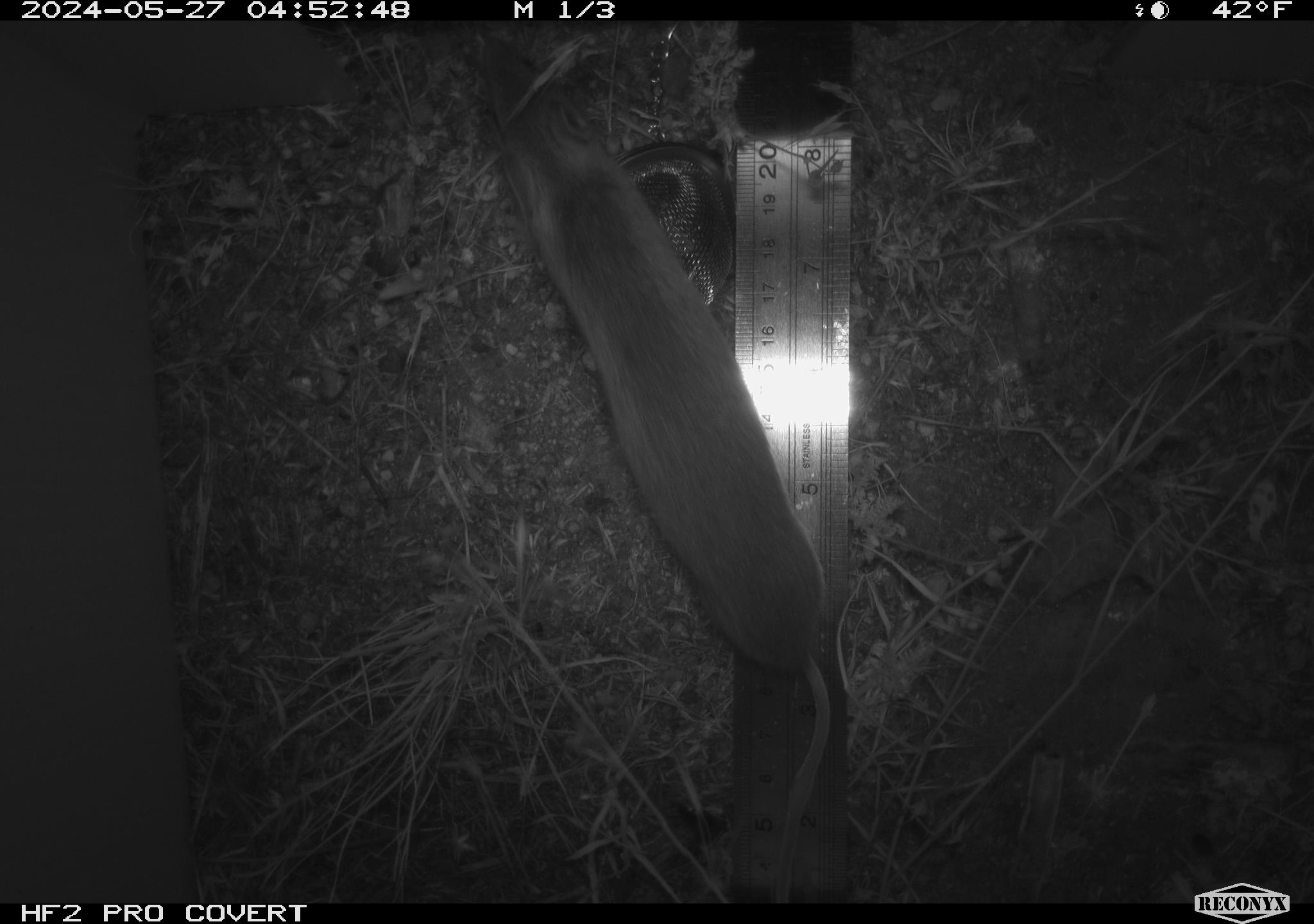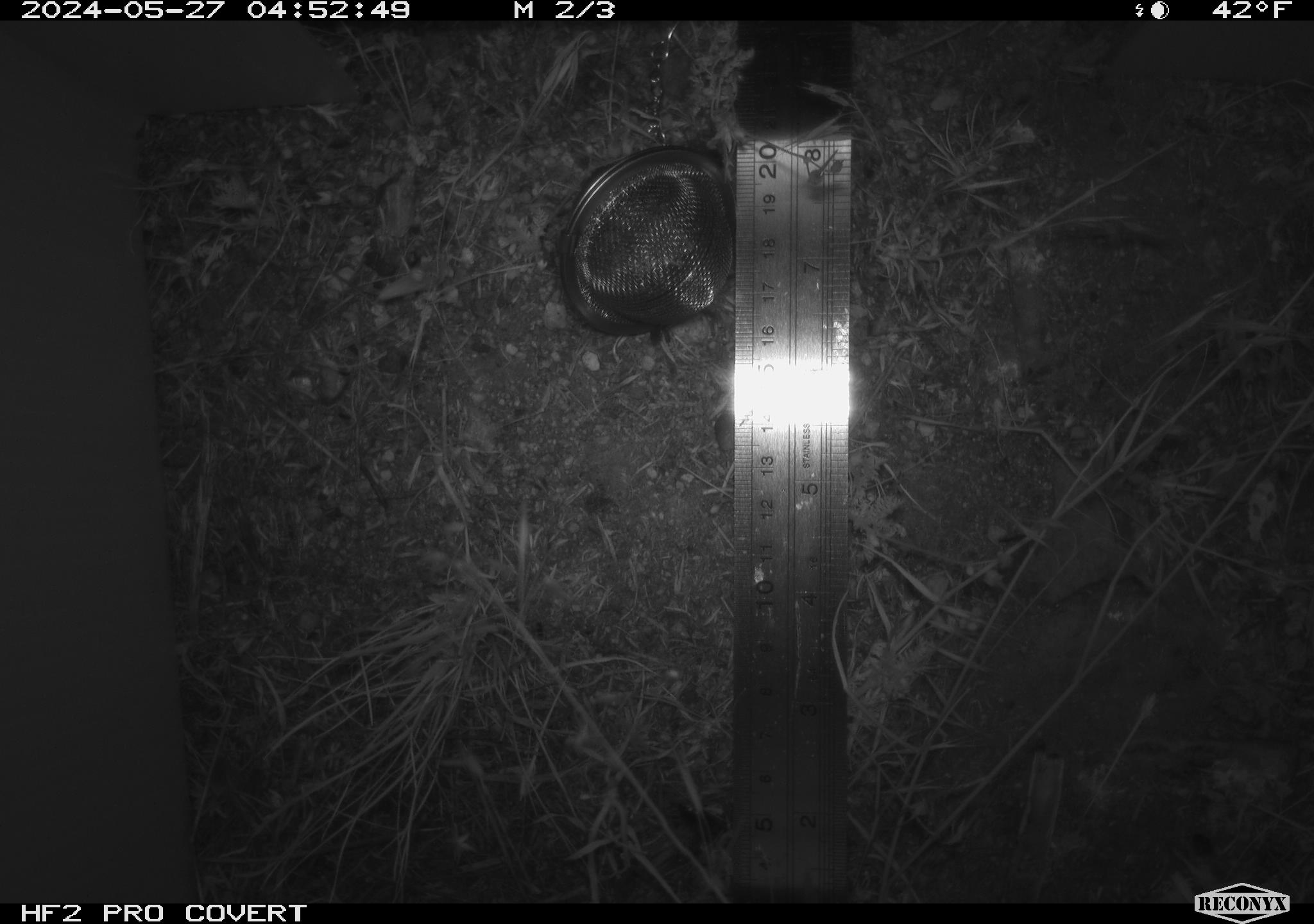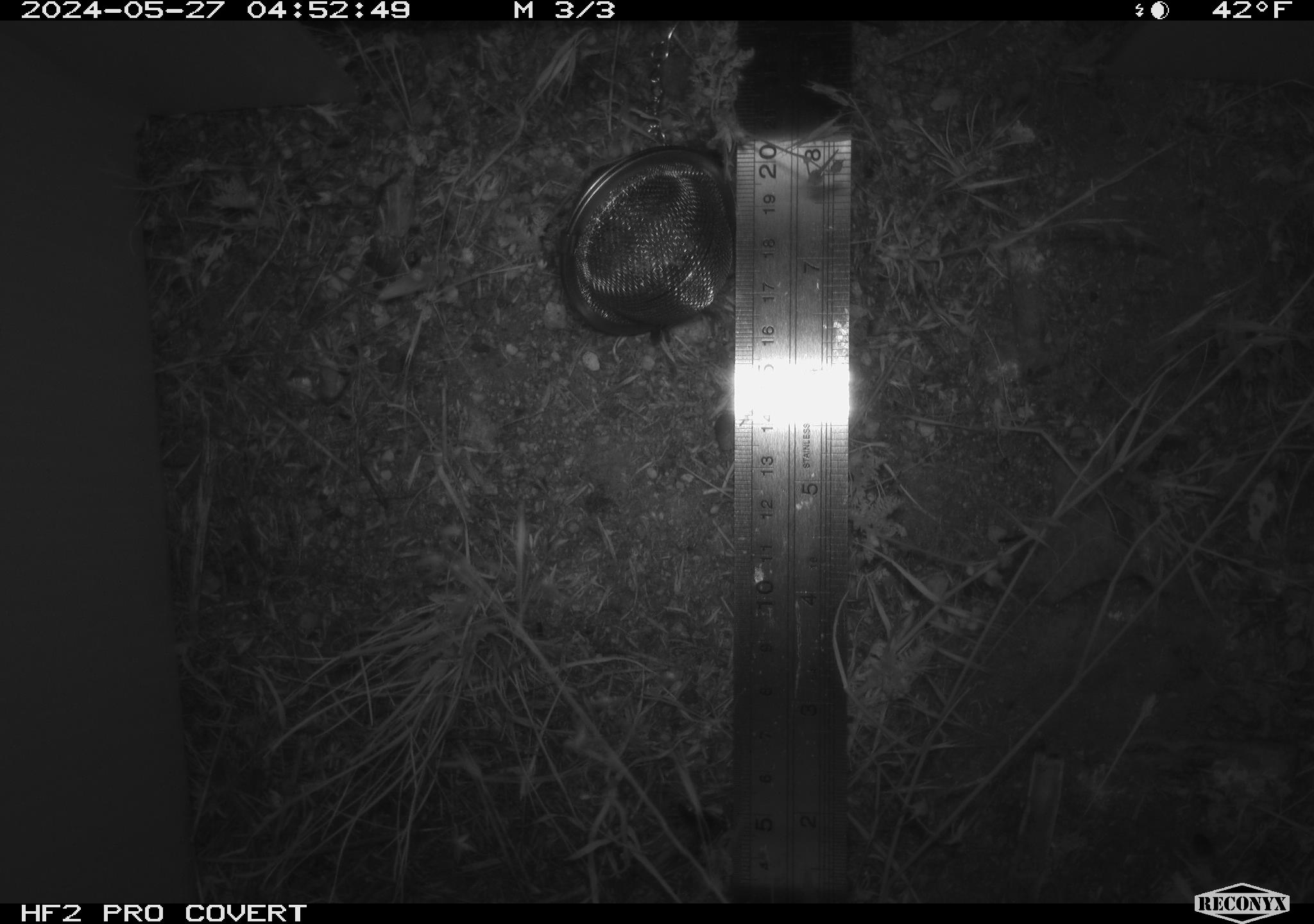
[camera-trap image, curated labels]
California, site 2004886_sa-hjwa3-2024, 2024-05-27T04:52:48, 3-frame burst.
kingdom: Animalia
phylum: Chordata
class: Mammalia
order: Rodentia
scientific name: Rodentia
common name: rodent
Rodent (Rodentia).